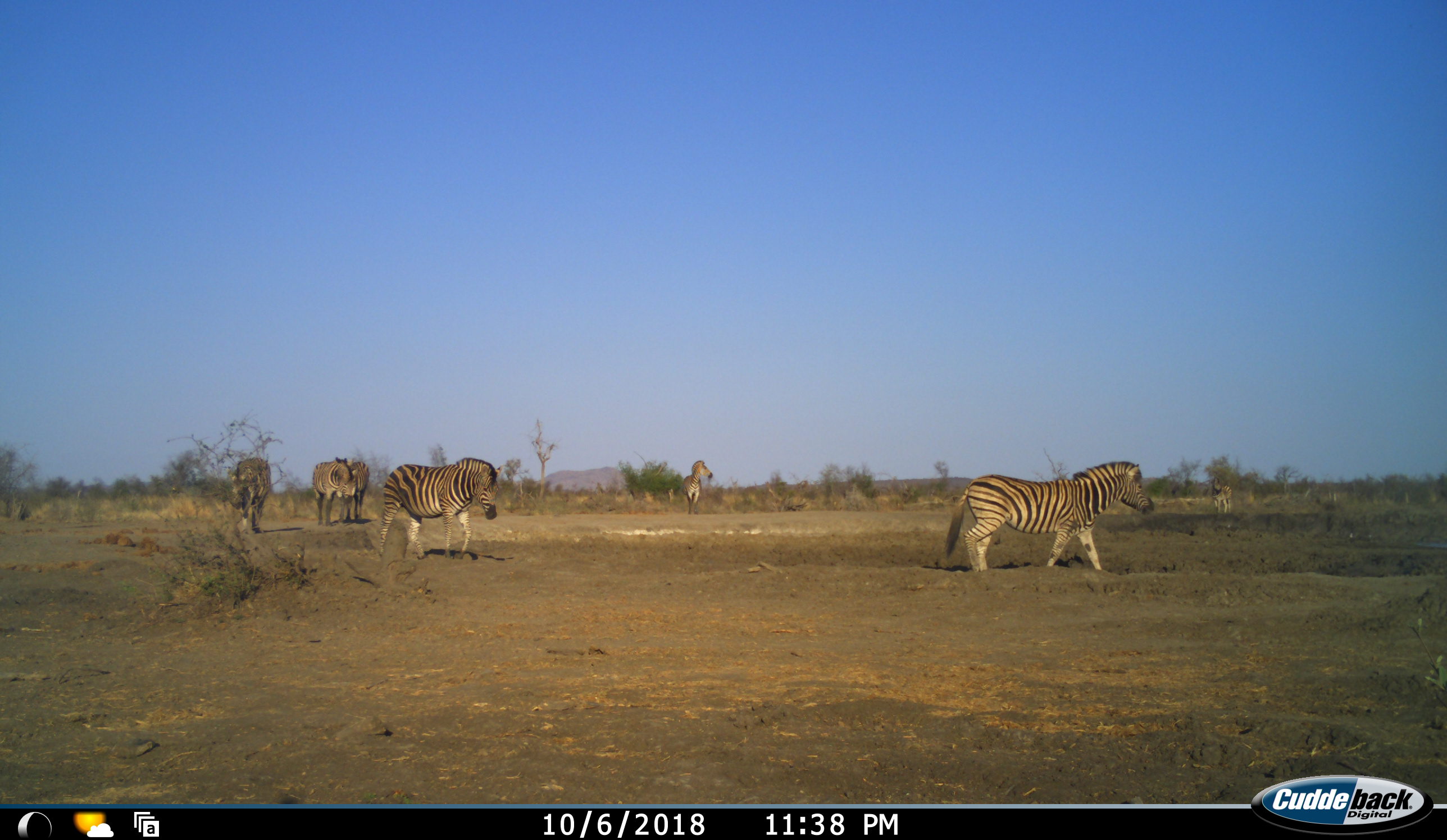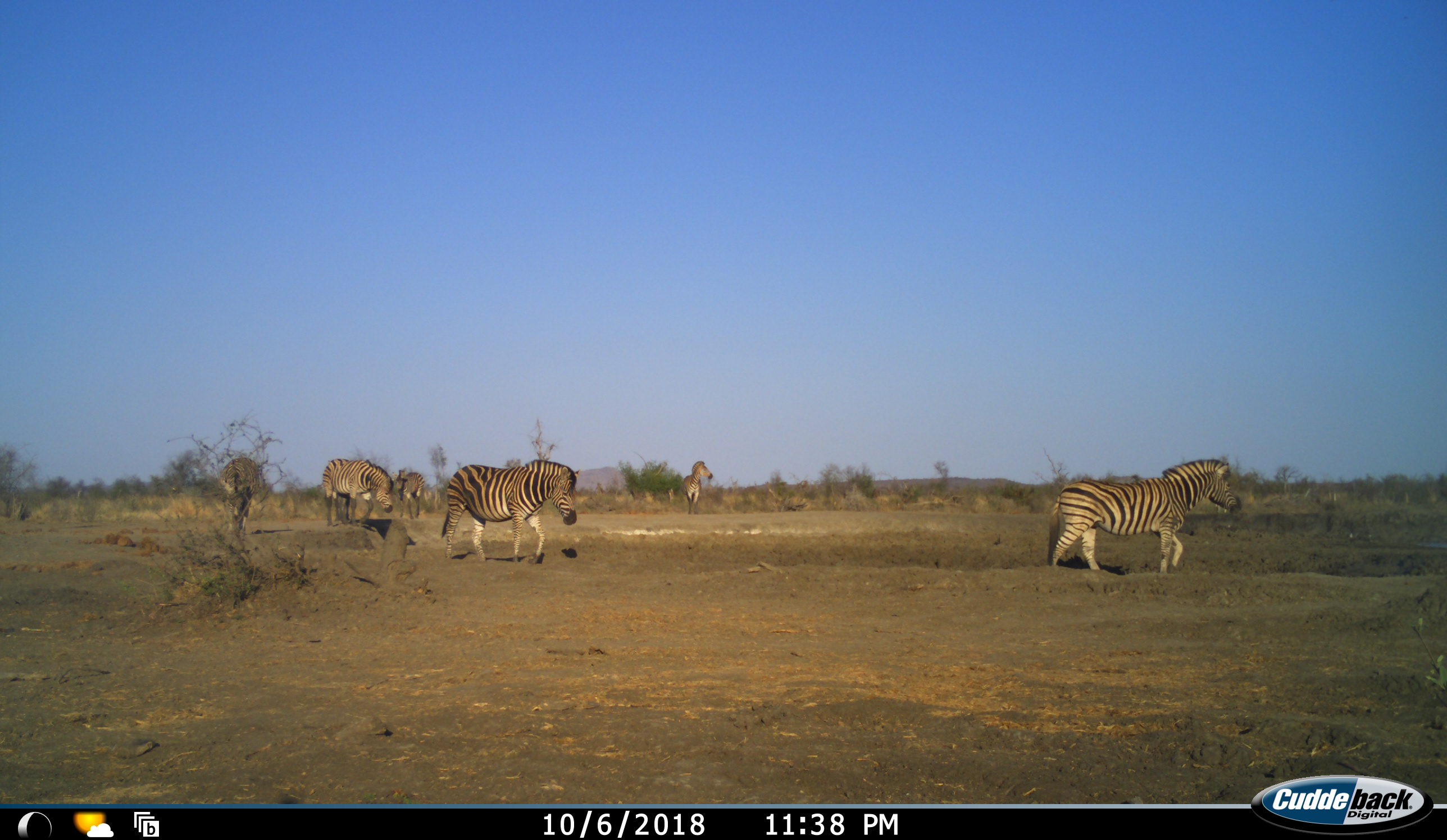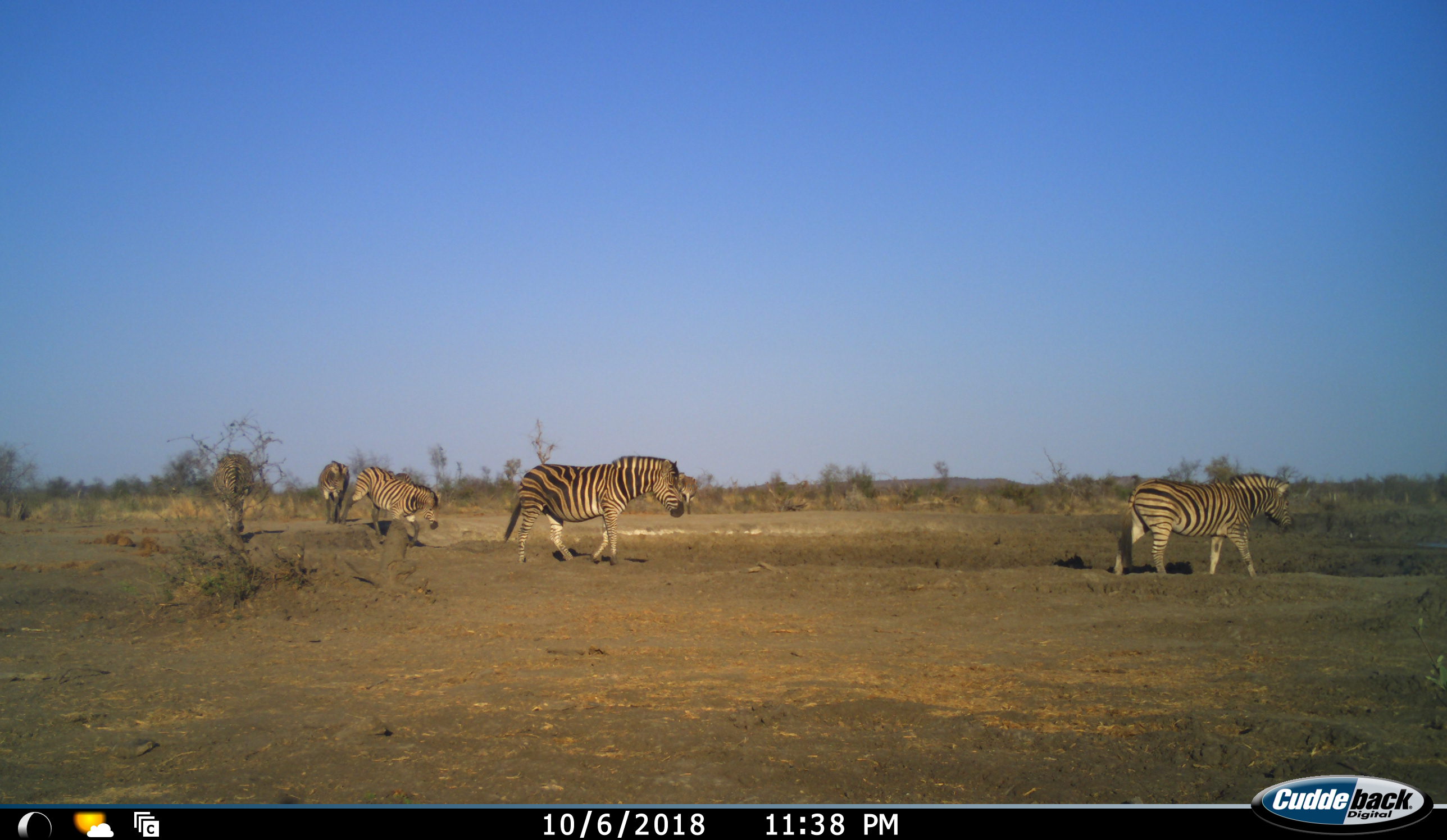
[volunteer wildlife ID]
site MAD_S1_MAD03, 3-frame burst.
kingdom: Animalia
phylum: Chordata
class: Mammalia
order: Perissodactyla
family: Equidae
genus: Equus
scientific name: Equus quagga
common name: plains zebra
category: zebraplains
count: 6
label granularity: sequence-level